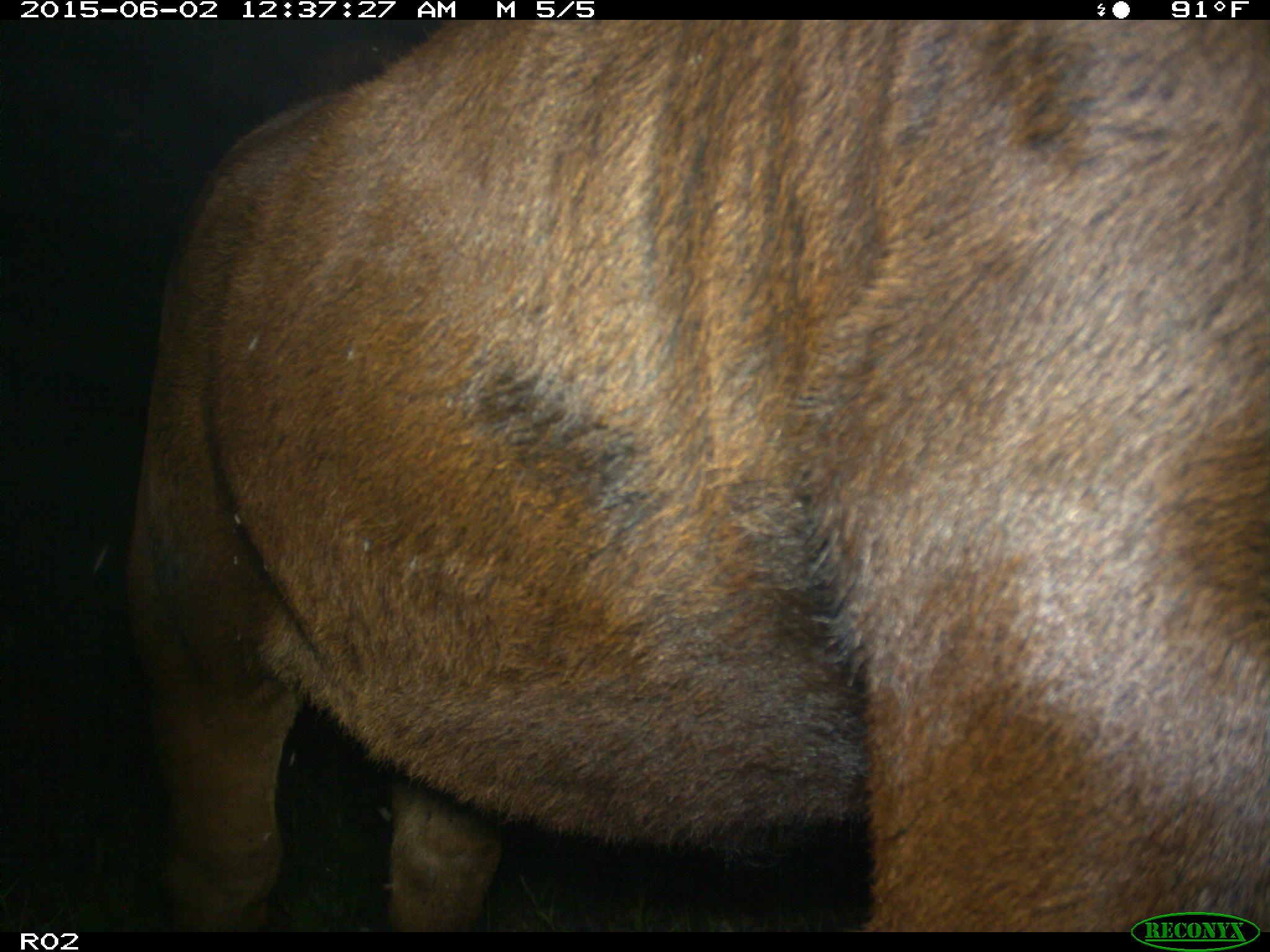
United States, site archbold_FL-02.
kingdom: Animalia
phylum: Chordata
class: Mammalia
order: Artiodactyla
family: Bovidae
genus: Bos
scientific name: Bos taurus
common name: domestic cow